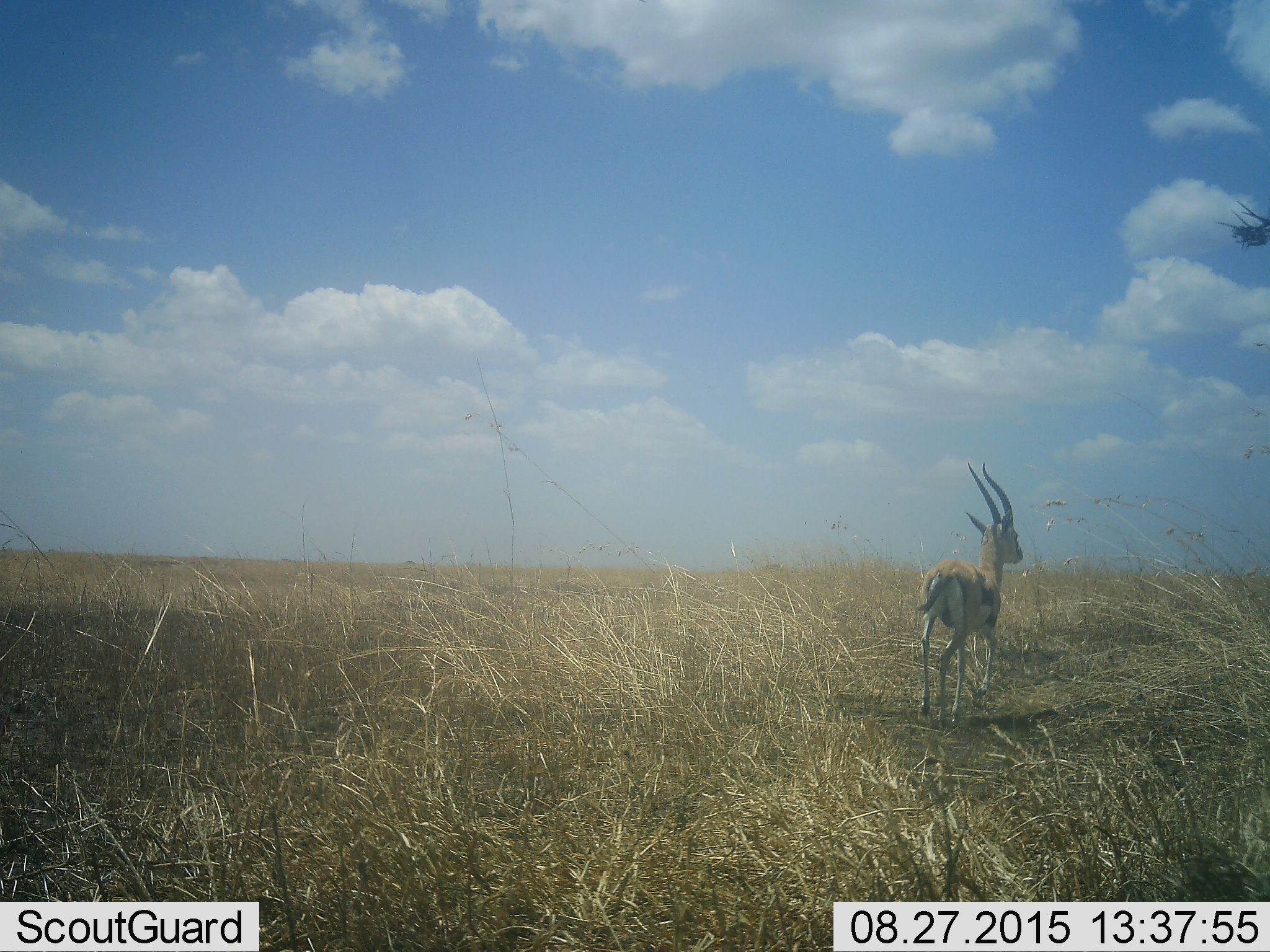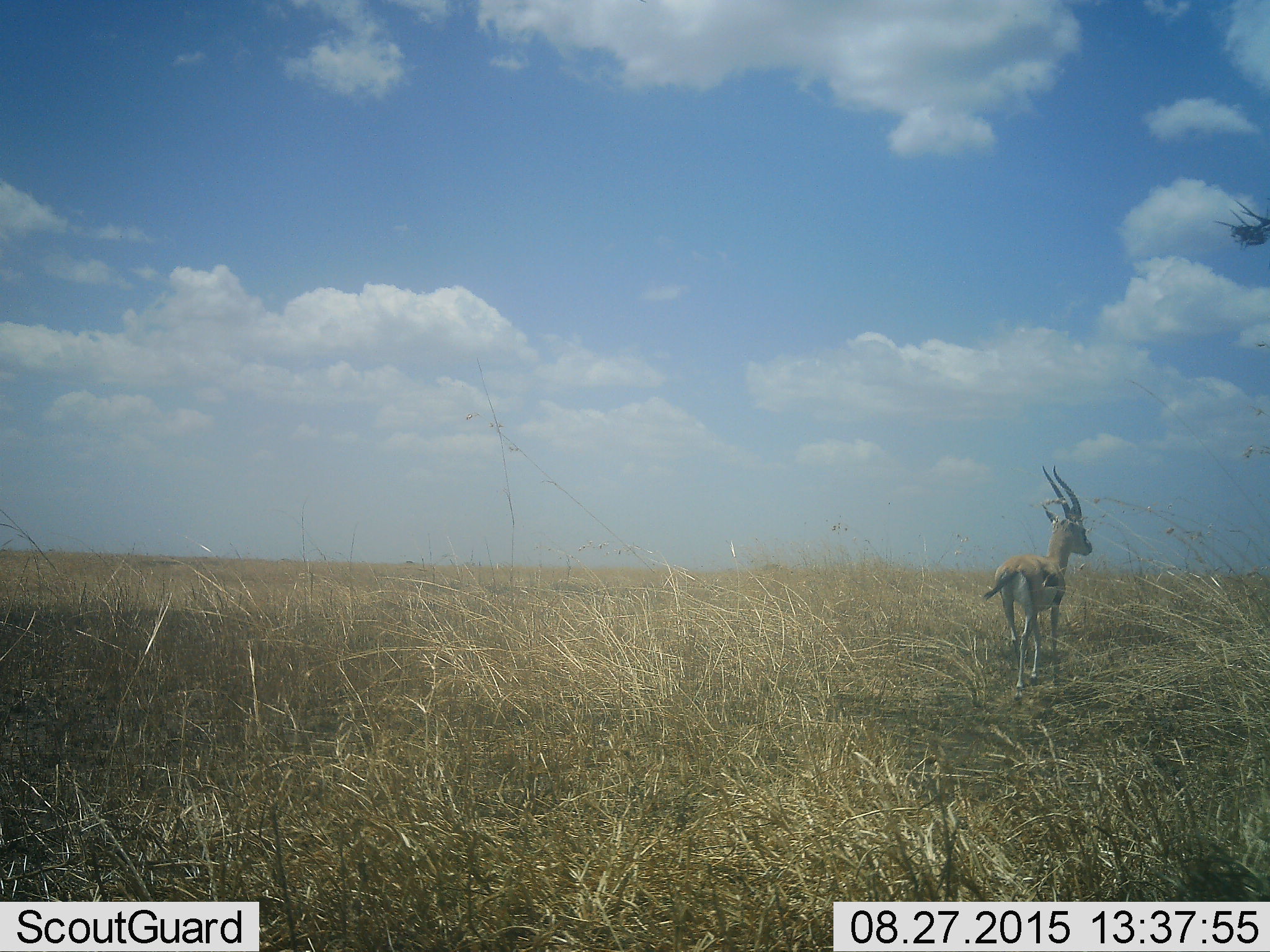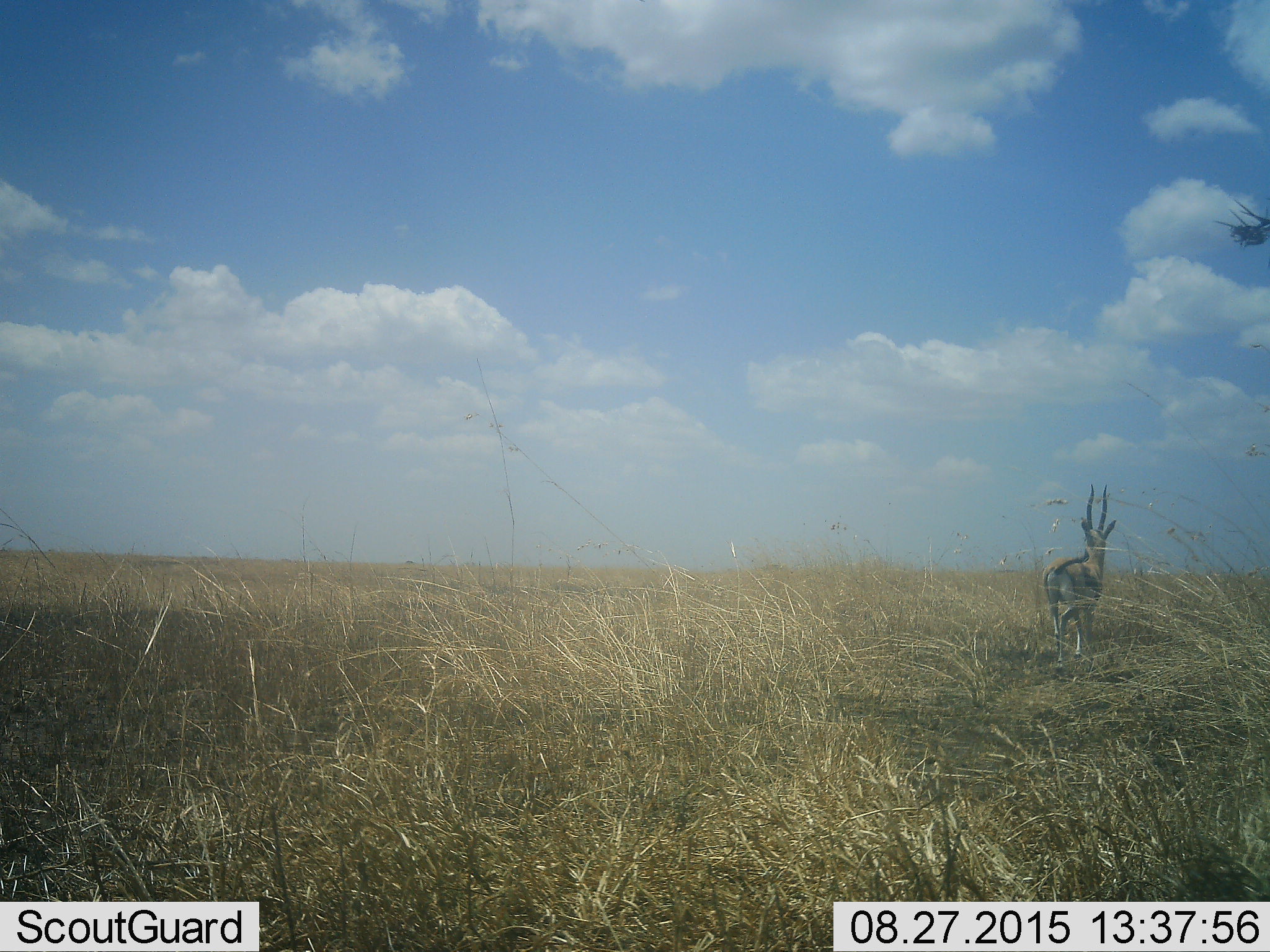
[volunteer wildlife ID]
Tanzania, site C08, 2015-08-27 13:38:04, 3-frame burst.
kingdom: Animalia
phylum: Chordata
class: Mammalia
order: Artiodactyla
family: Bovidae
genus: Eudorcas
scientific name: Eudorcas thomsonii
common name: thomson's gazelle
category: gazellethomsons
Gazellethomsons (thomson's gazelle) (Eudorcas thomsonii), count 1. Behavior (volunteer vote fractions): standing 6%, resting 0%, moving 100%, interacting 0%. Young present (vote fraction): 0%. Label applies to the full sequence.